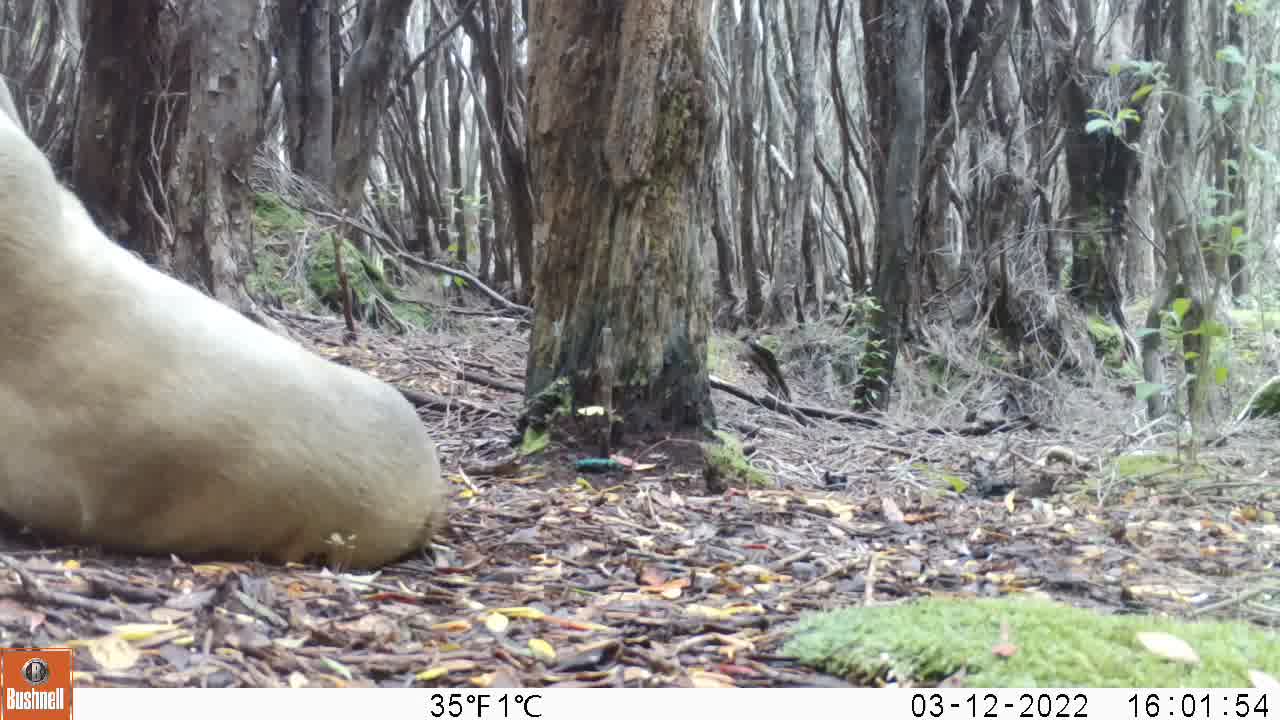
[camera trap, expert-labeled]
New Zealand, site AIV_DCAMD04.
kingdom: Animalia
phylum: Chordata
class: Mammalia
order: Carnivora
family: Otariidae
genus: Phocarctos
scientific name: Phocarctos hookeri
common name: new zealand sea lion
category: sealion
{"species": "sealion (new zealand sea lion) (Phocarctos hookeri)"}